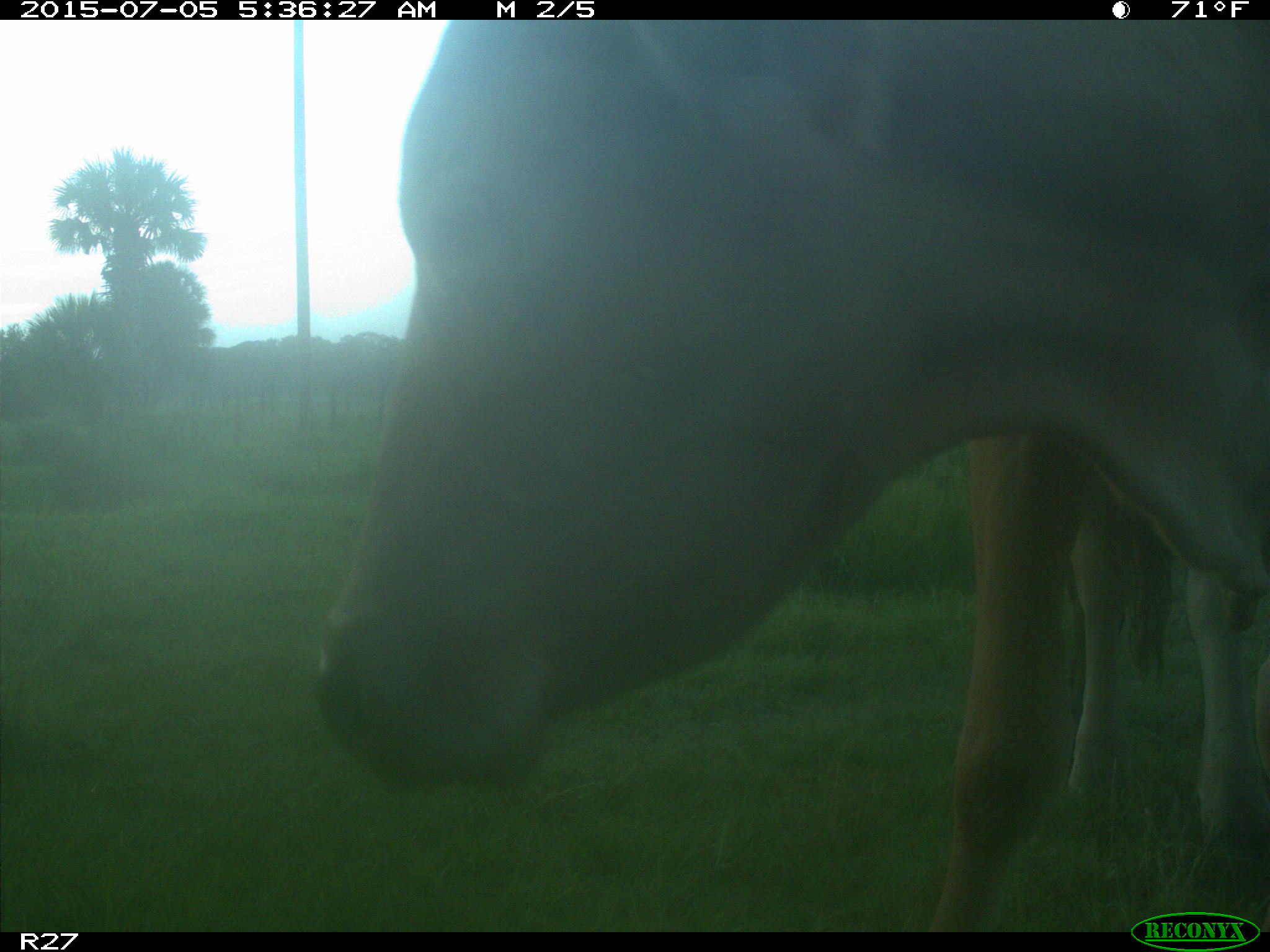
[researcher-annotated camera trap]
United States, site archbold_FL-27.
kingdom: Animalia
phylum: Chordata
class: Mammalia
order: Artiodactyla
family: Bovidae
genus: Bos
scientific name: Bos taurus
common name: domestic cow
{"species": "Bos taurus (domestic cow)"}